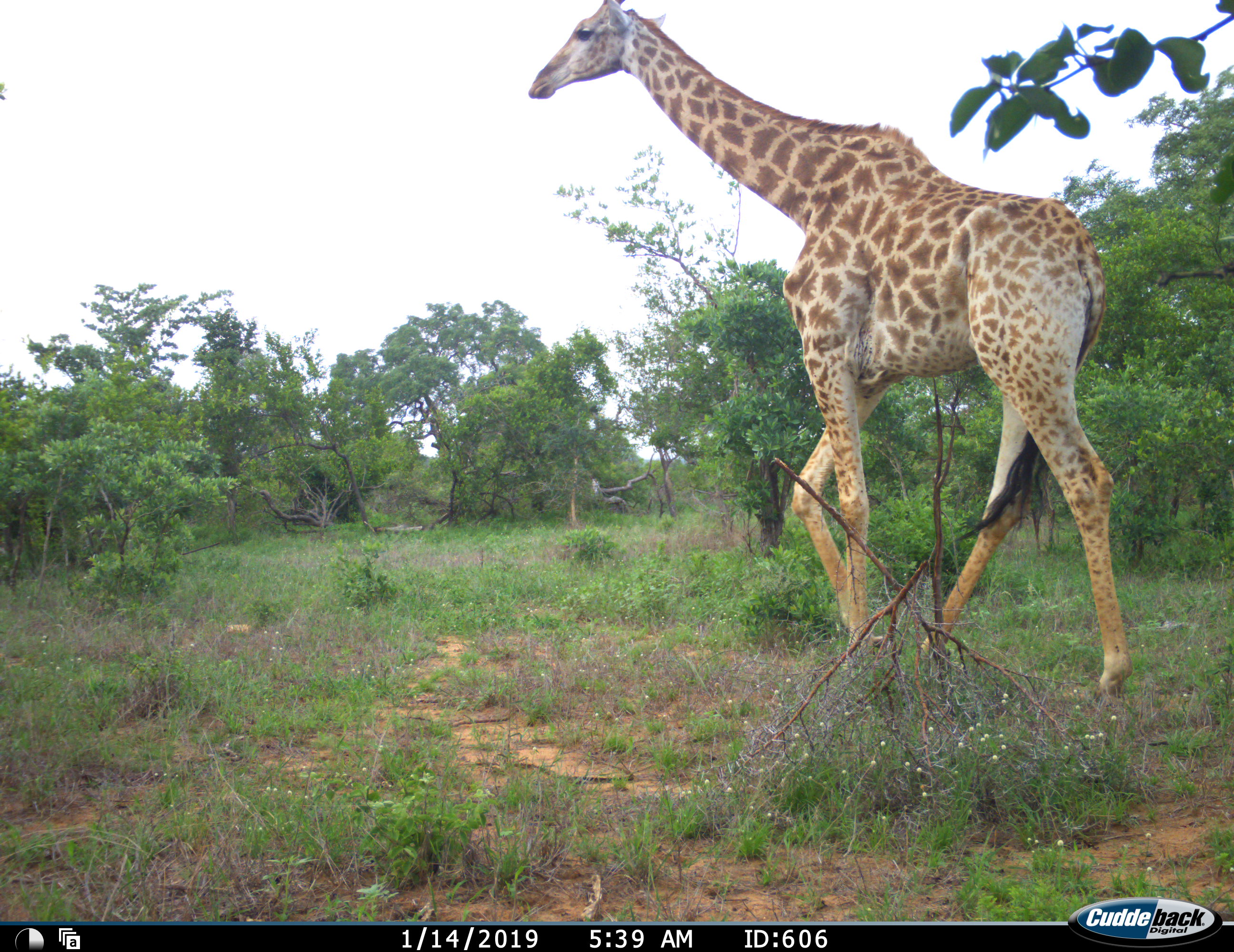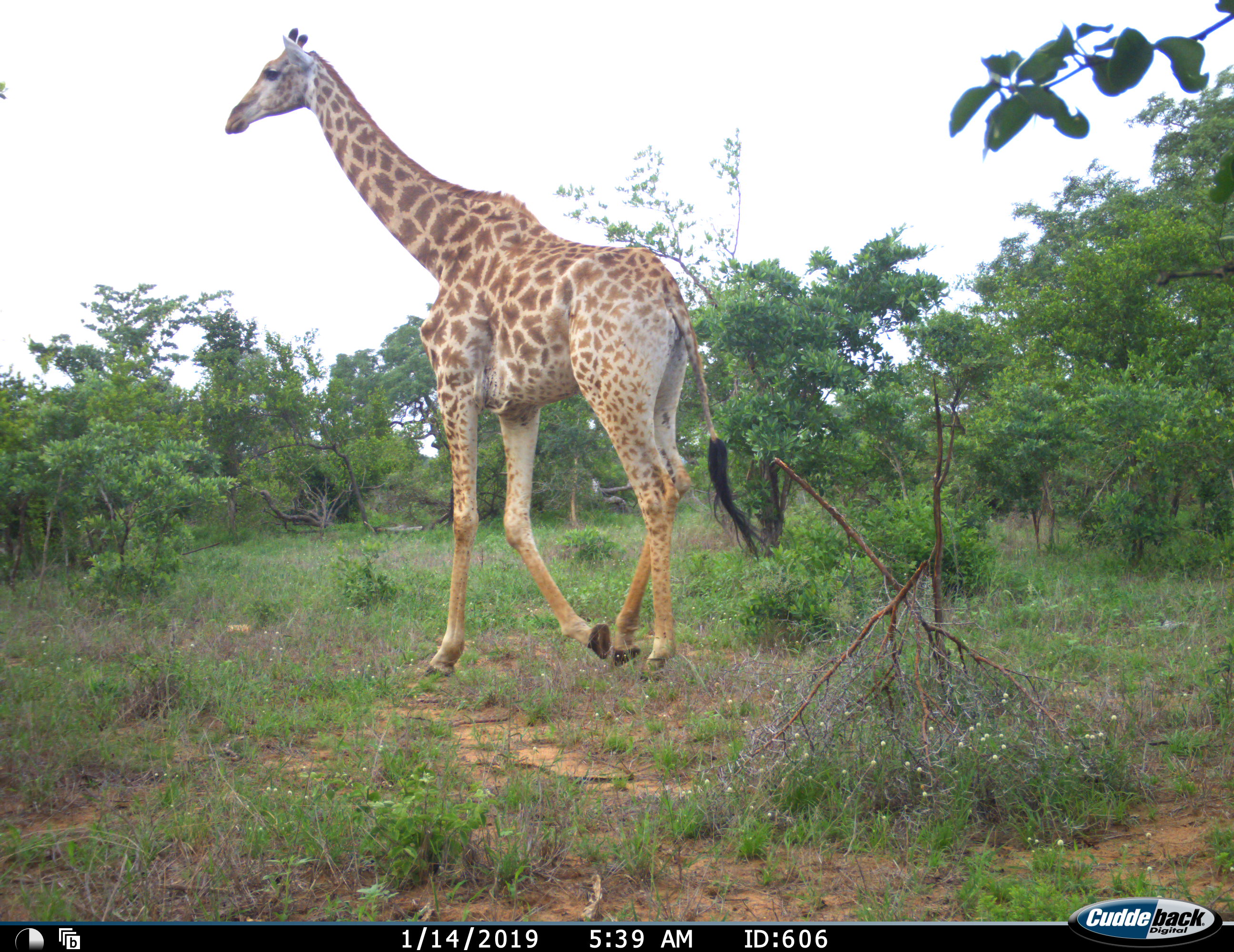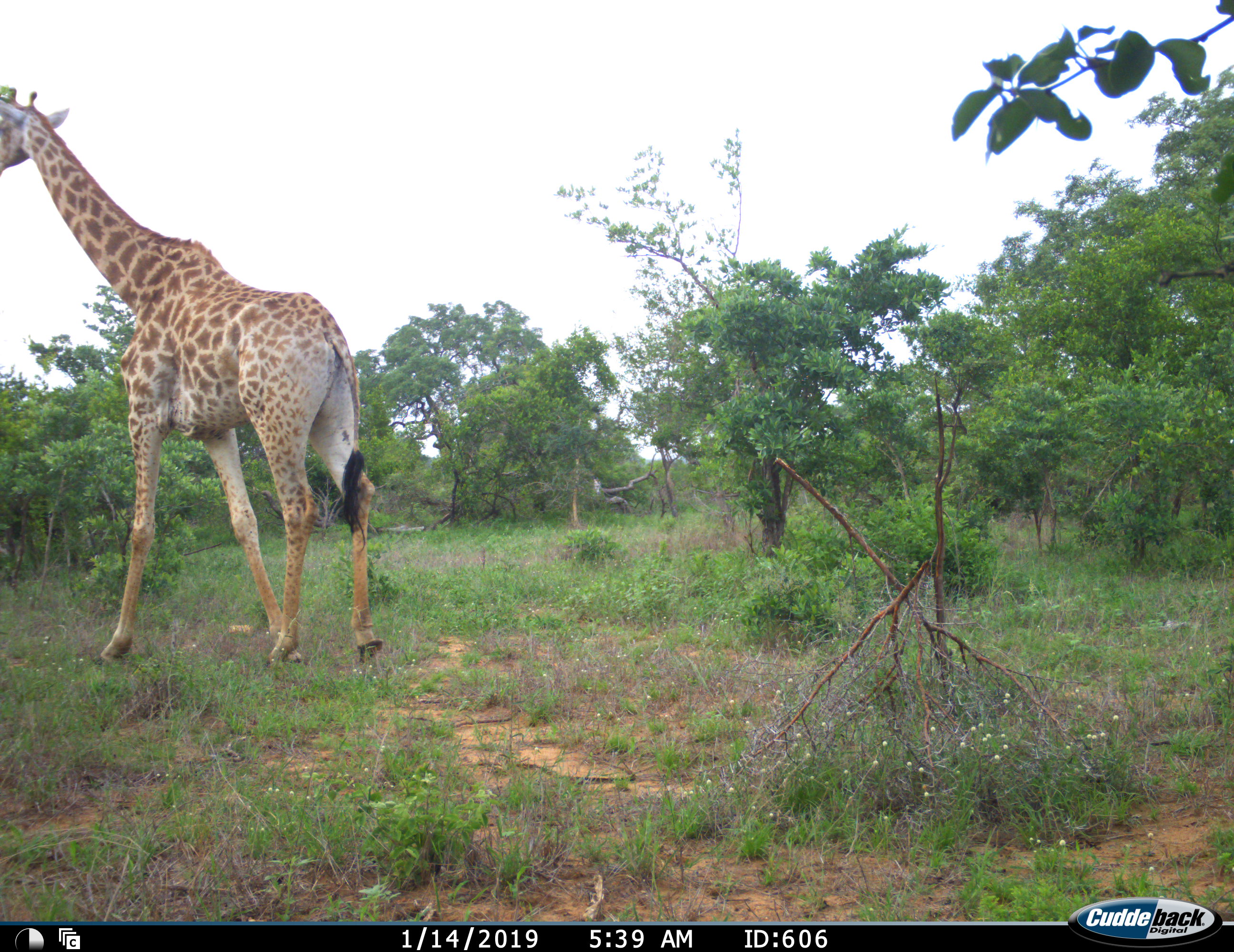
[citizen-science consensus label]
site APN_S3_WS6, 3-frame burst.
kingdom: Animalia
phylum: Chordata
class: Mammalia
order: Artiodactyla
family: Giraffidae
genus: Giraffa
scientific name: Giraffa camelopardalis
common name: giraffe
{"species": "giraffe (Giraffa camelopardalis)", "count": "1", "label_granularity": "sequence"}